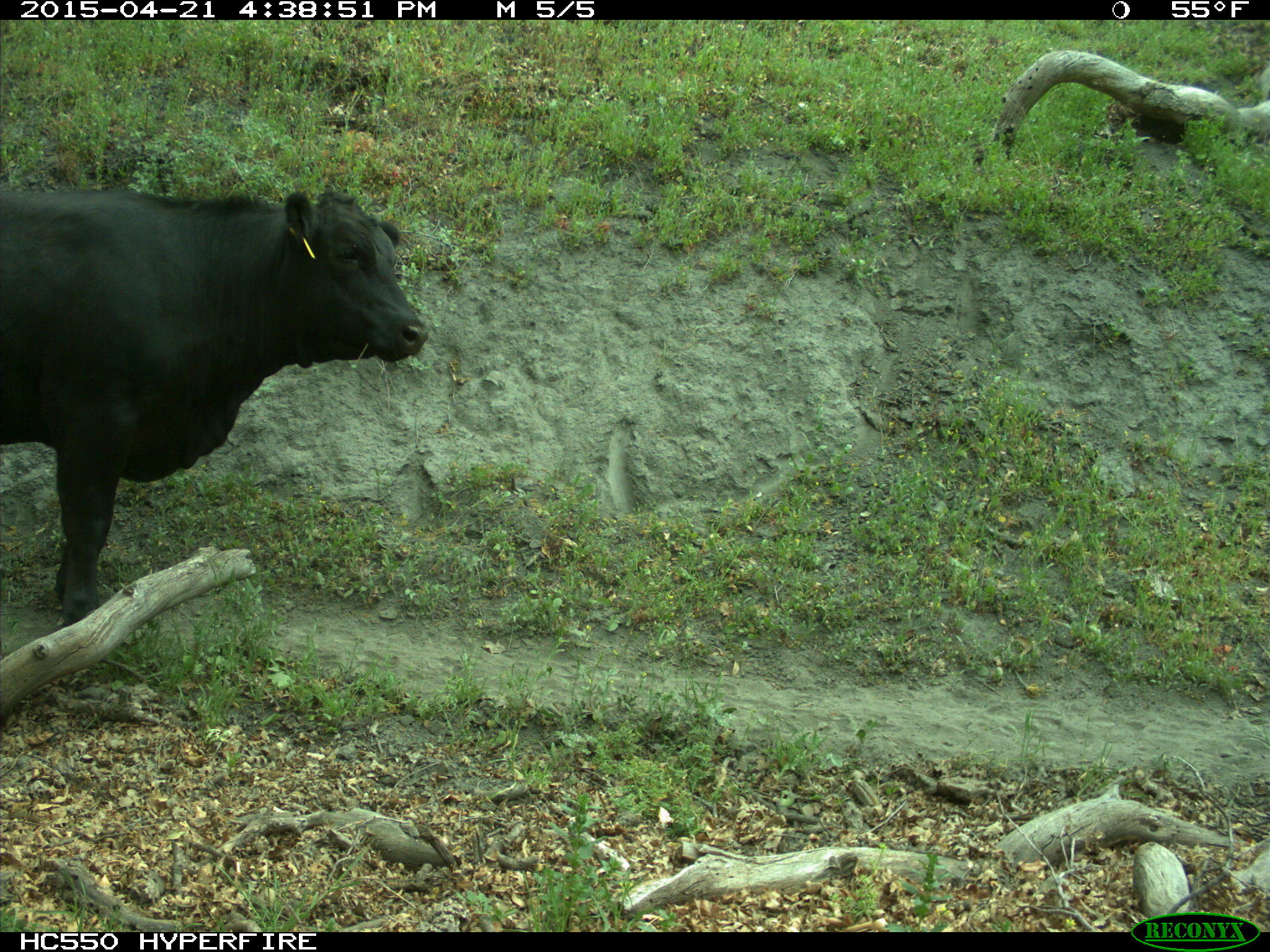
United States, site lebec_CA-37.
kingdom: Animalia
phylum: Chordata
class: Mammalia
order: Artiodactyla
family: Bovidae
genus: Bos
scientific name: Bos taurus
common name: domestic cow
Bos taurus (domestic cow).